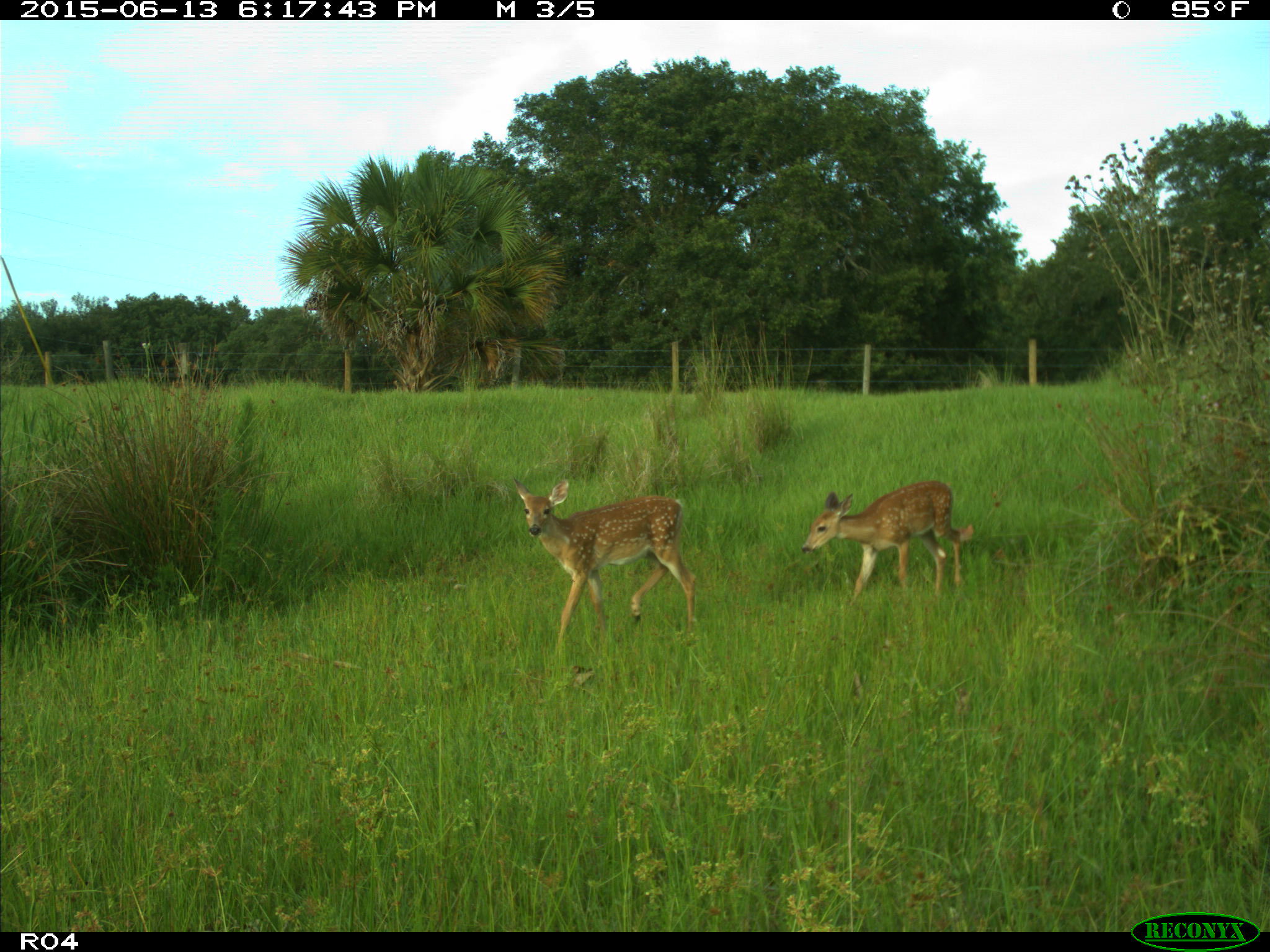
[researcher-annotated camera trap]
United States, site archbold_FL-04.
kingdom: Animalia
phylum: Chordata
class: Mammalia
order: Artiodactyla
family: Cervidae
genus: Odocoileus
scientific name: Odocoileus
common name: deer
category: unidentified deer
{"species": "unidentified deer (deer) (Odocoileus)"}